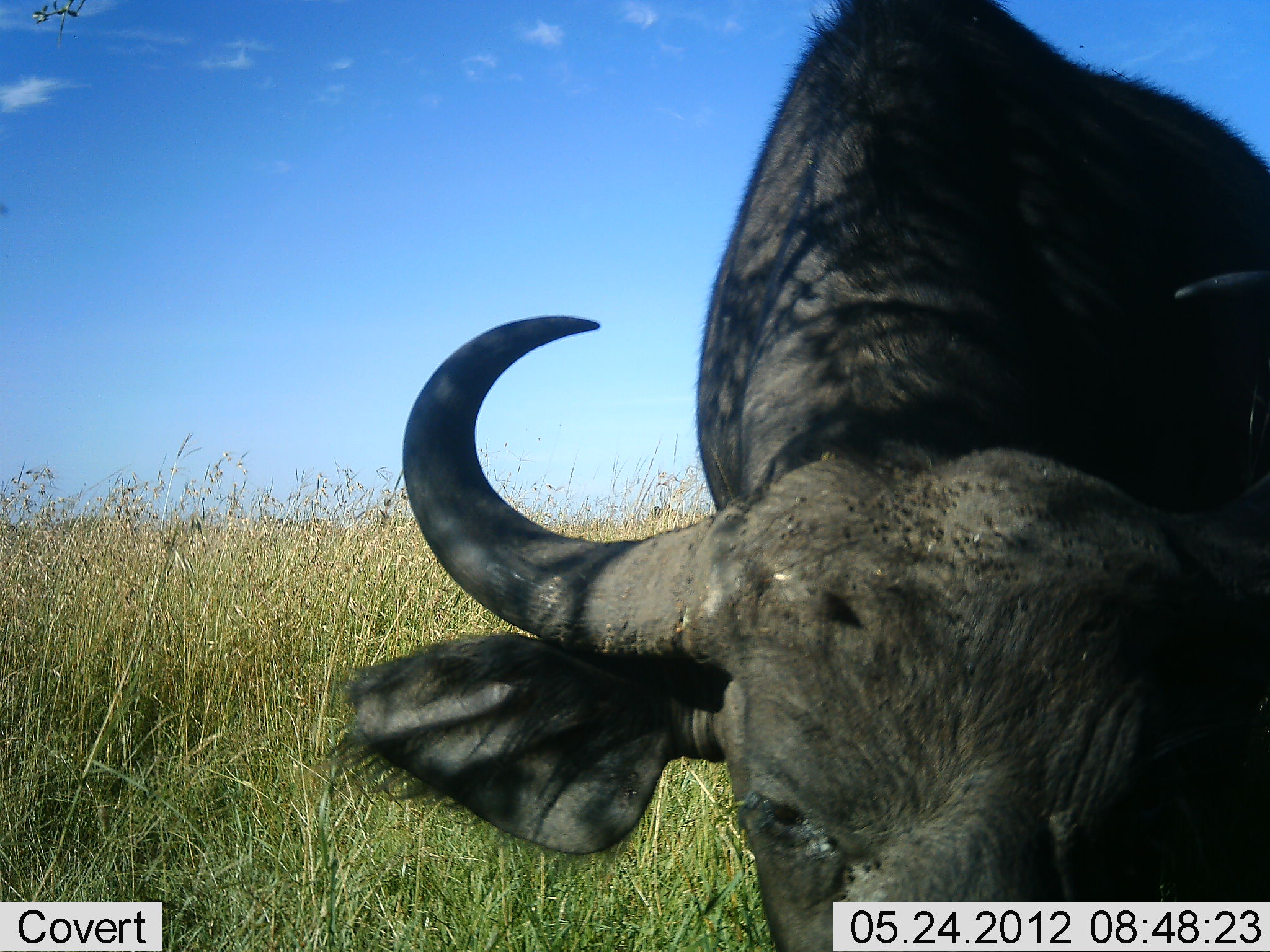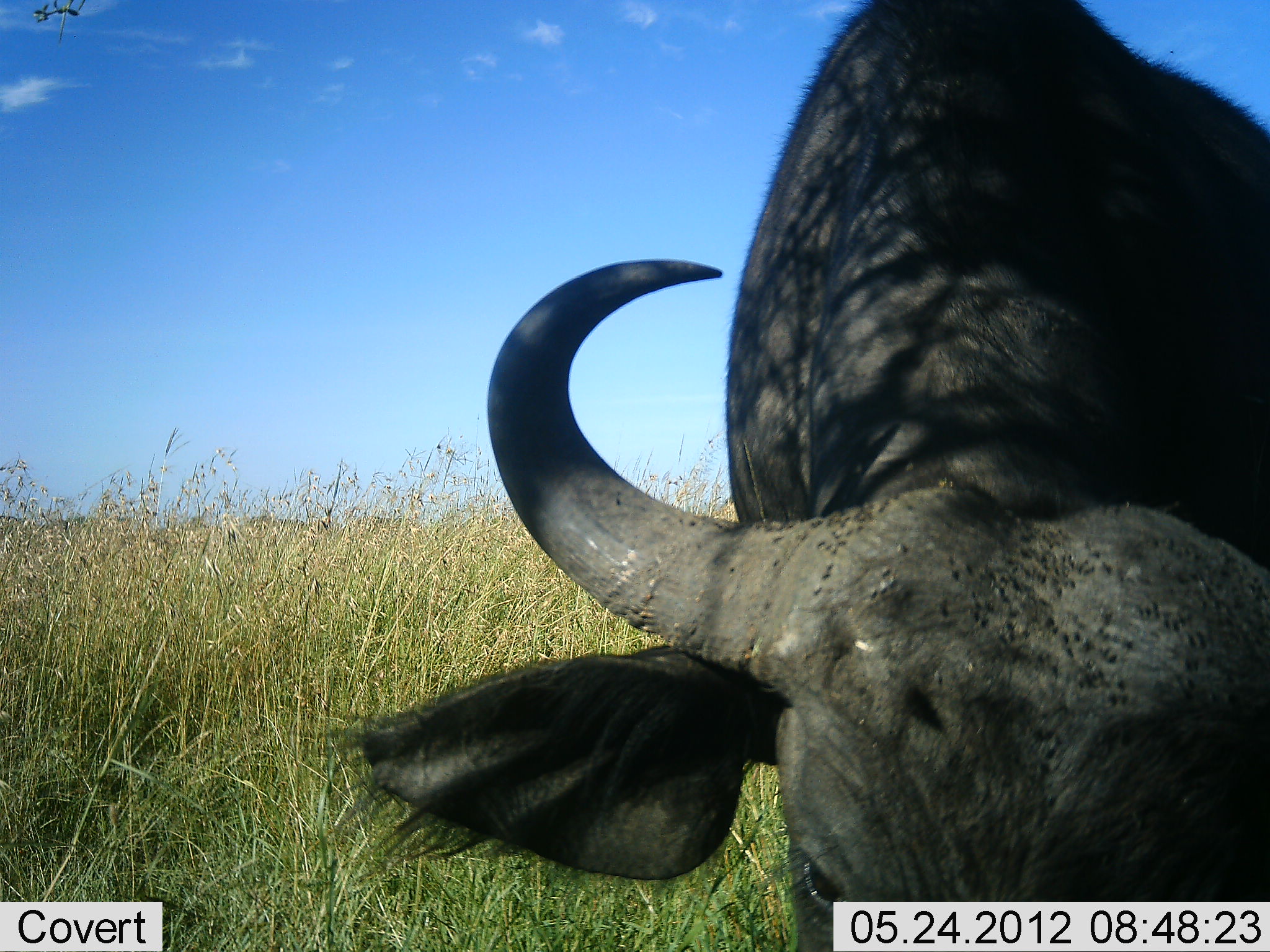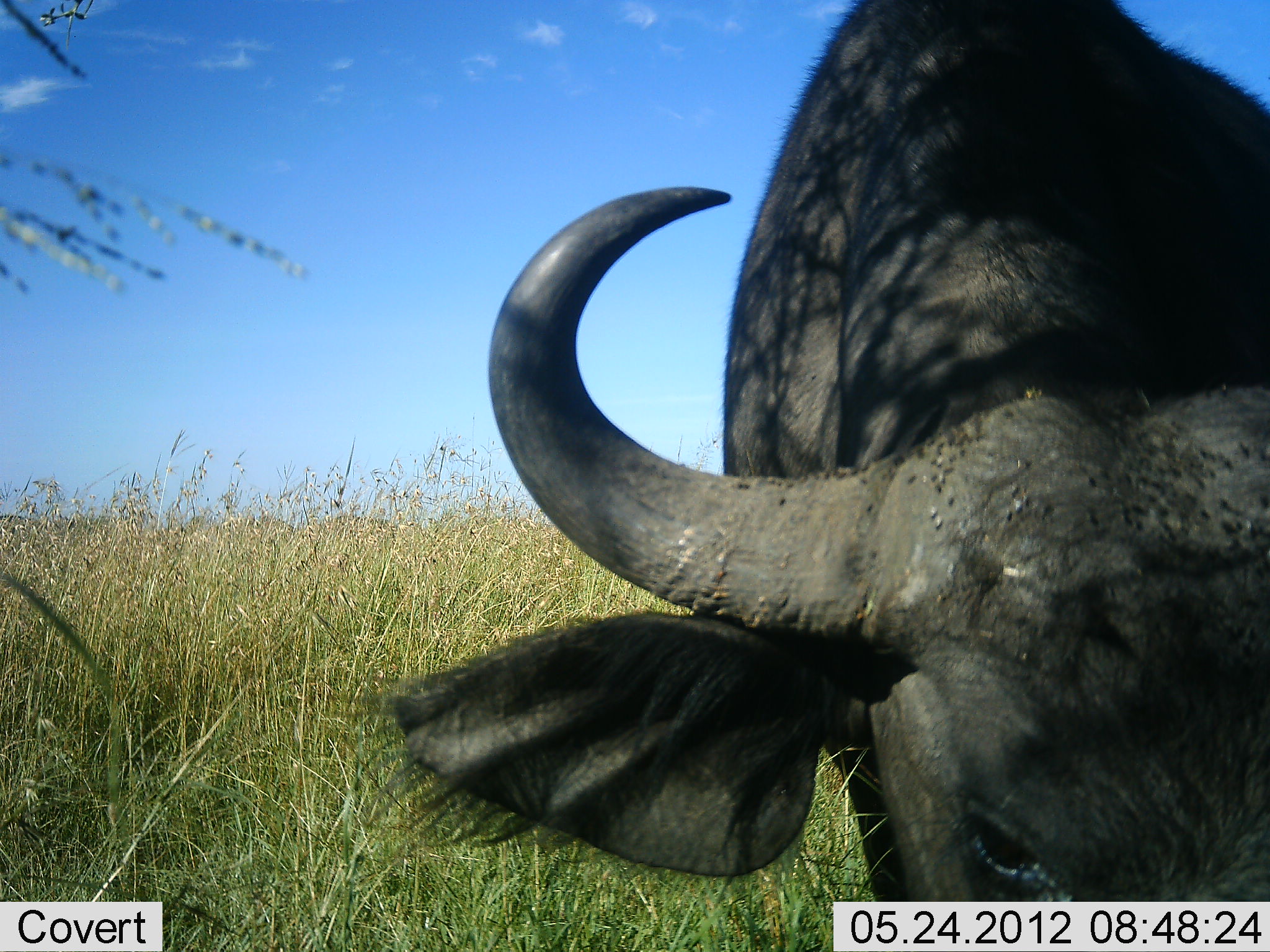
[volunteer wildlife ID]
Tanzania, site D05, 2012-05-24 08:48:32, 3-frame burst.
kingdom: Animalia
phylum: Chordata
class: Mammalia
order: Artiodactyla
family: Bovidae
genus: Syncerus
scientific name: Syncerus caffer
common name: cape buffalo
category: buffalo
Buffalo (cape buffalo) (Syncerus caffer), count 1. Behavior (volunteer vote fractions): standing 70%, resting 0%, moving 0%, interacting 0%. Young present (vote fraction): 0%. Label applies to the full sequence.